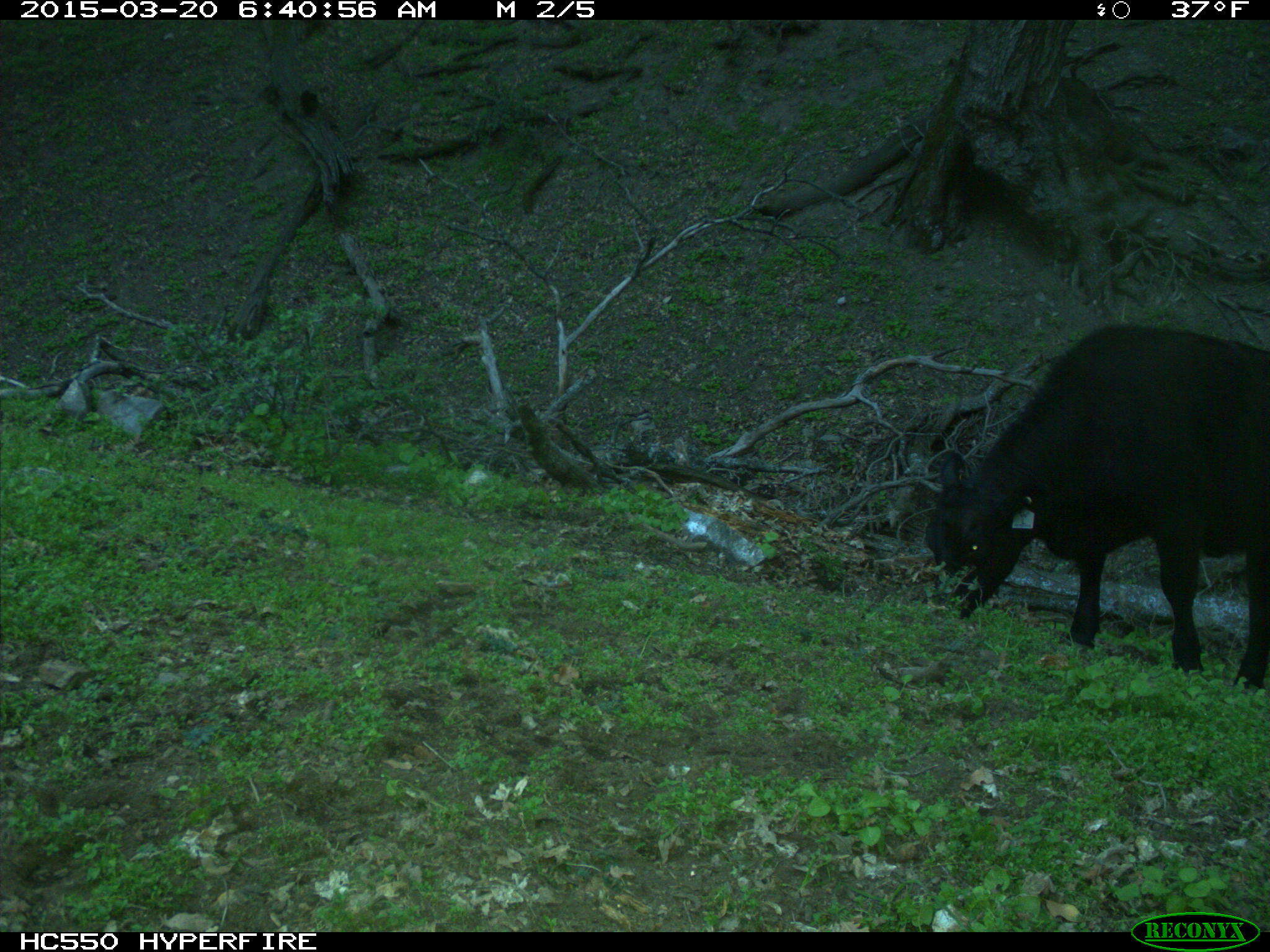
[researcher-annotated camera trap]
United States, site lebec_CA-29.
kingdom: Animalia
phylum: Chordata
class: Mammalia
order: Artiodactyla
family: Bovidae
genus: Bos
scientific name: Bos taurus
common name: domestic cow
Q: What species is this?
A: Bos taurus (domestic cow).